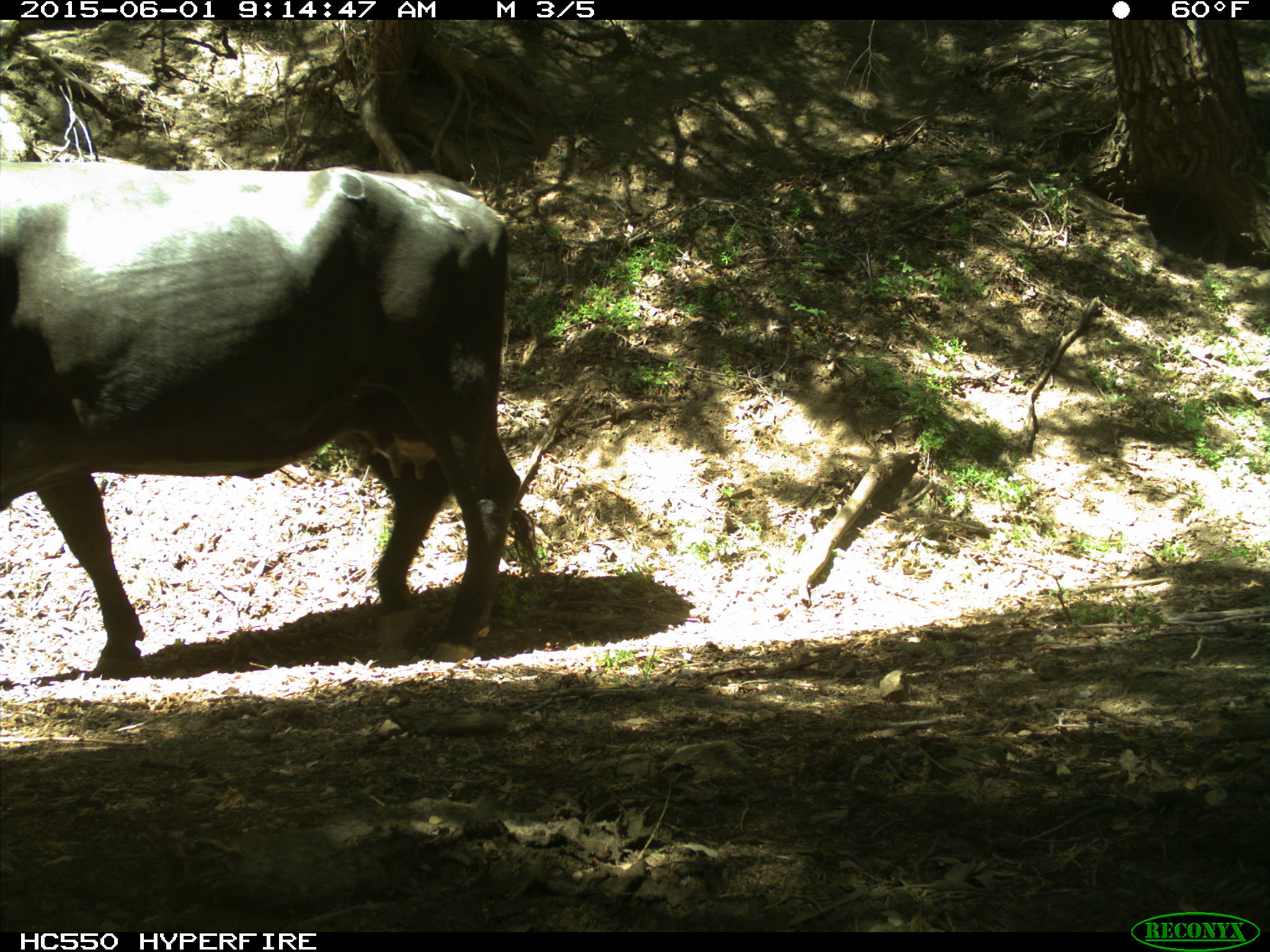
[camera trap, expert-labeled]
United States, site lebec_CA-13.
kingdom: Animalia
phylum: Chordata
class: Mammalia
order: Artiodactyla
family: Bovidae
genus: Bos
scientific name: Bos taurus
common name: domestic cow